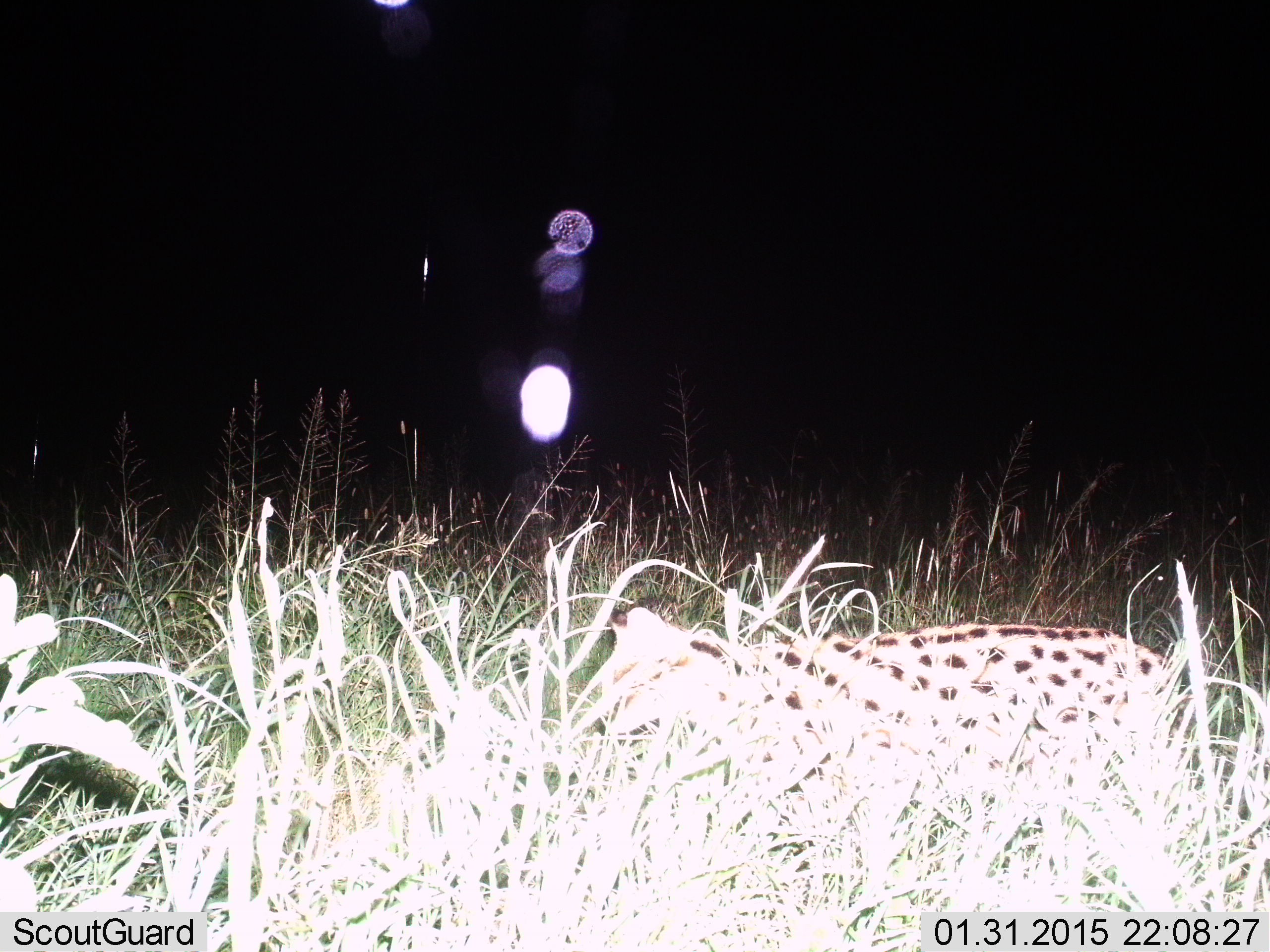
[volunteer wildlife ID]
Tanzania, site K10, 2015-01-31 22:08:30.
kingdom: Animalia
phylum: Chordata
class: Mammalia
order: Carnivora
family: Felidae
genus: Leptailurus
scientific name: Leptailurus serval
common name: serval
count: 1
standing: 20%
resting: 0%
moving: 80%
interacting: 0%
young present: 0%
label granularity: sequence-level